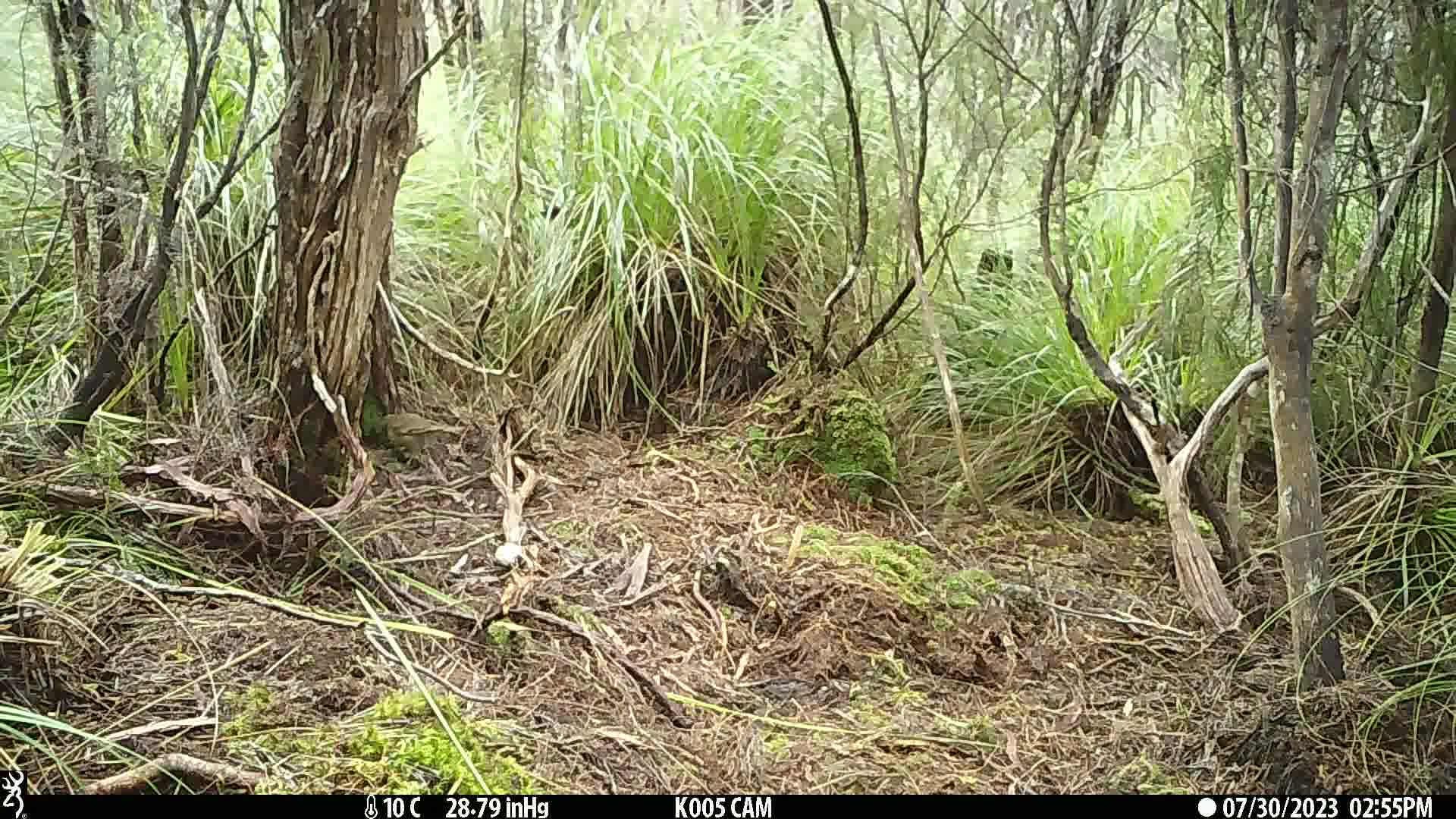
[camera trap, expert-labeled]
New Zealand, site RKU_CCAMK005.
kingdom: Animalia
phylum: Chordata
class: Aves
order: Passeriformes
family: Turdidae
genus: Turdus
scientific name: Turdus philomelos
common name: song thrush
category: thrush